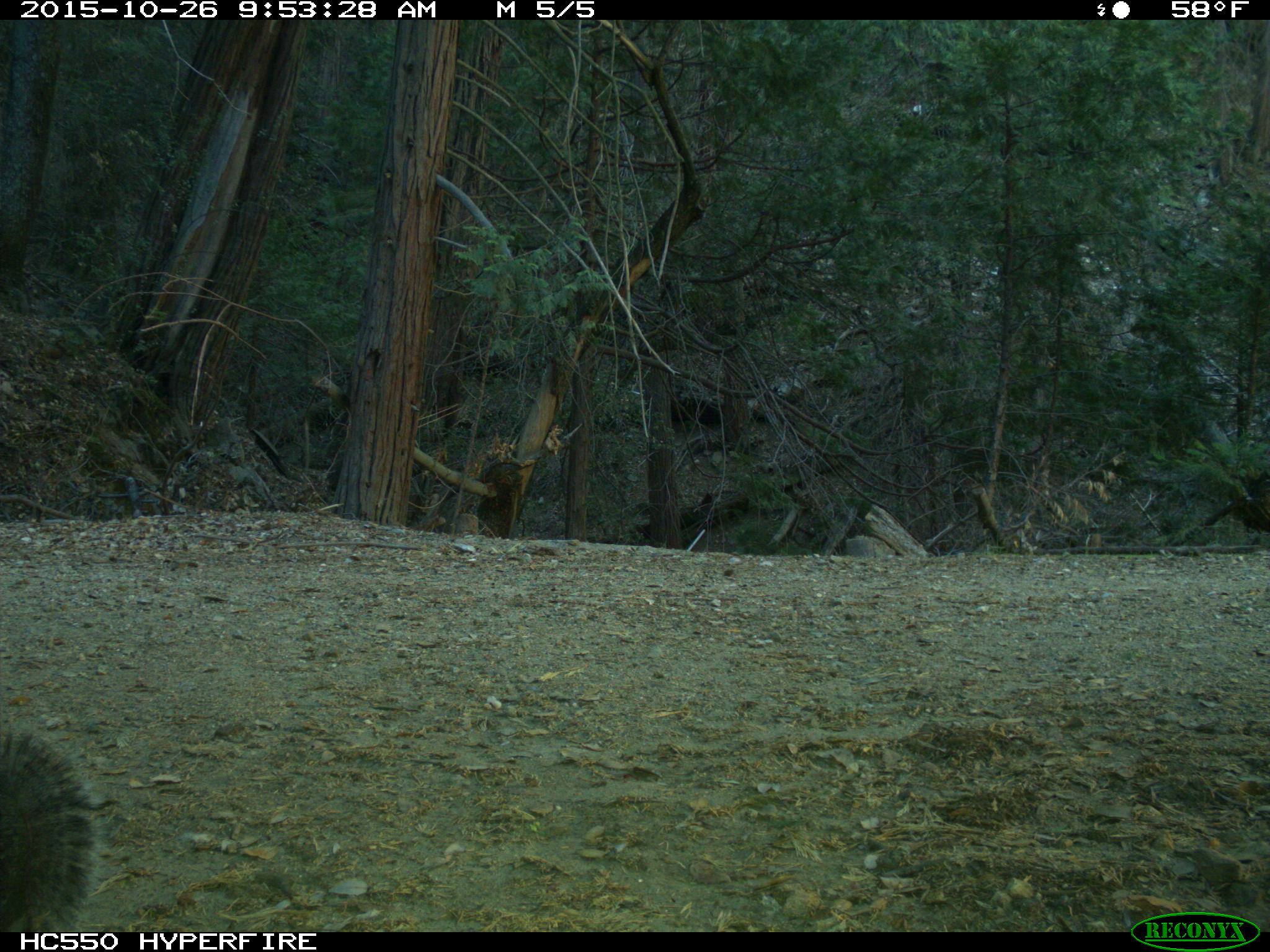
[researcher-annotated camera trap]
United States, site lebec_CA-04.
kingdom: Animalia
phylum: Chordata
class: Mammalia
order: Rodentia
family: Sciuridae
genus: Sciurus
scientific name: Sciurus carolinensis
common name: eastern gray squirrel